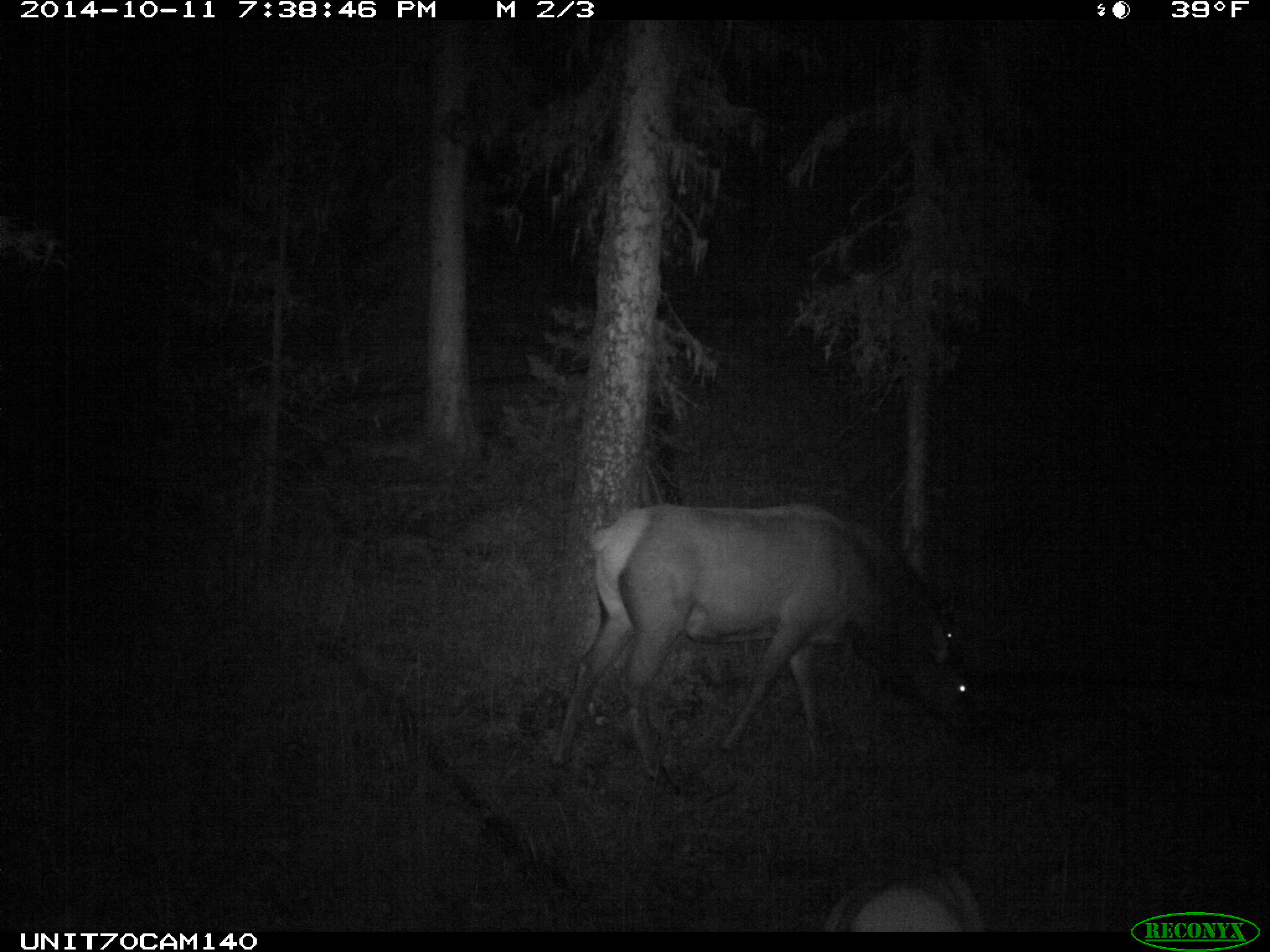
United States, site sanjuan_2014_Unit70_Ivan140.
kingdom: Animalia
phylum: Chordata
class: Mammalia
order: Artiodactyla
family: Cervidae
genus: Cervus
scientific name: Cervus elaphus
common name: red deer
Cervus elaphus (red deer).